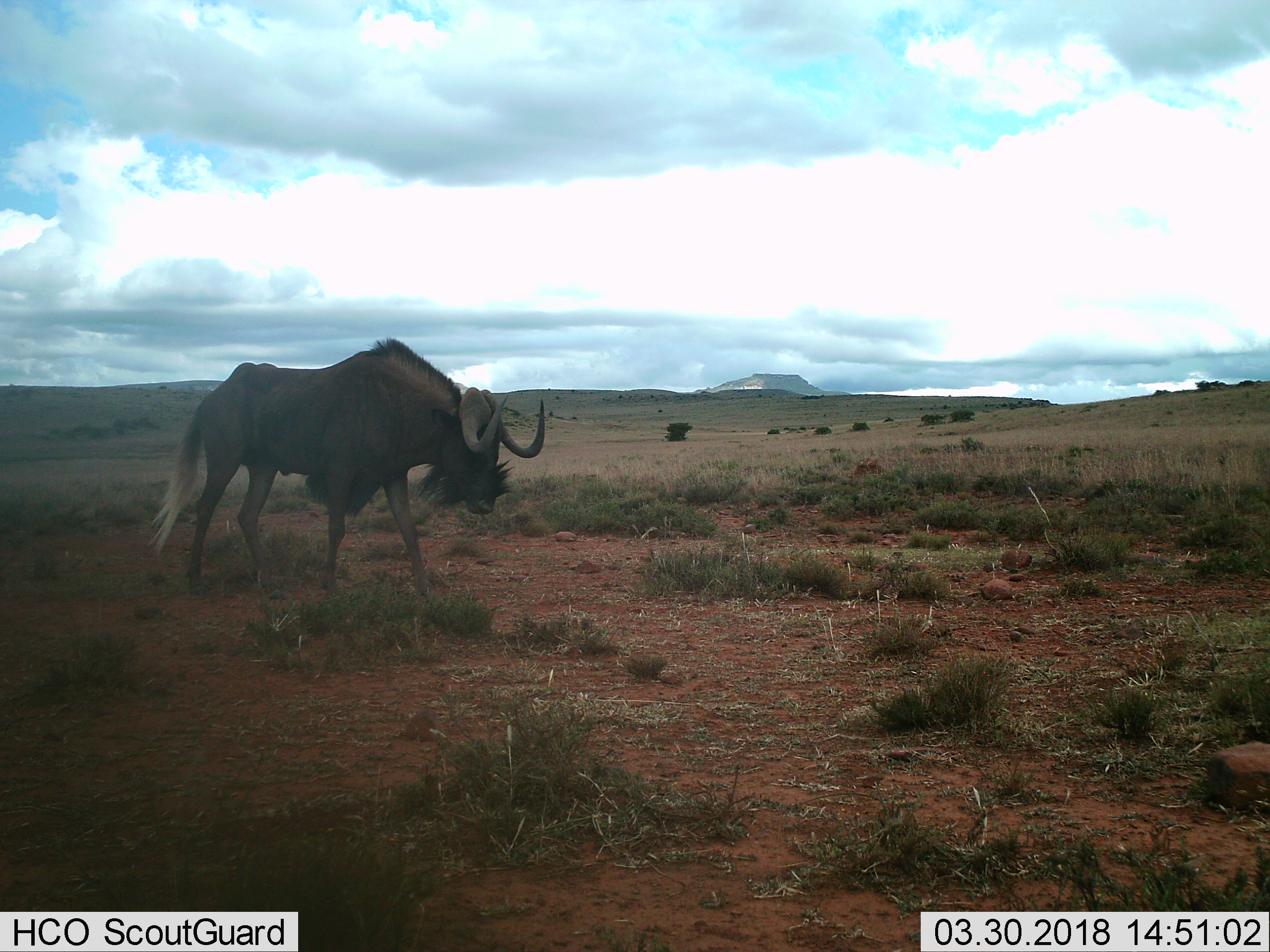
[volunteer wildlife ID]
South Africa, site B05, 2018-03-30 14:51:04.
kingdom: Animalia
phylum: Chordata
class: Mammalia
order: Artiodactyla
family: Bovidae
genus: Connochaetes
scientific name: Connochaetes gnou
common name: black wildebeest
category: wildebeestblack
Wildebeestblack (black wildebeest) (Connochaetes gnou), count 1. Behavior (volunteer vote fractions): standing 11%, resting 0%, moving 78%, interacting 0%. Young present (vote fraction): 0%. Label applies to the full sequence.